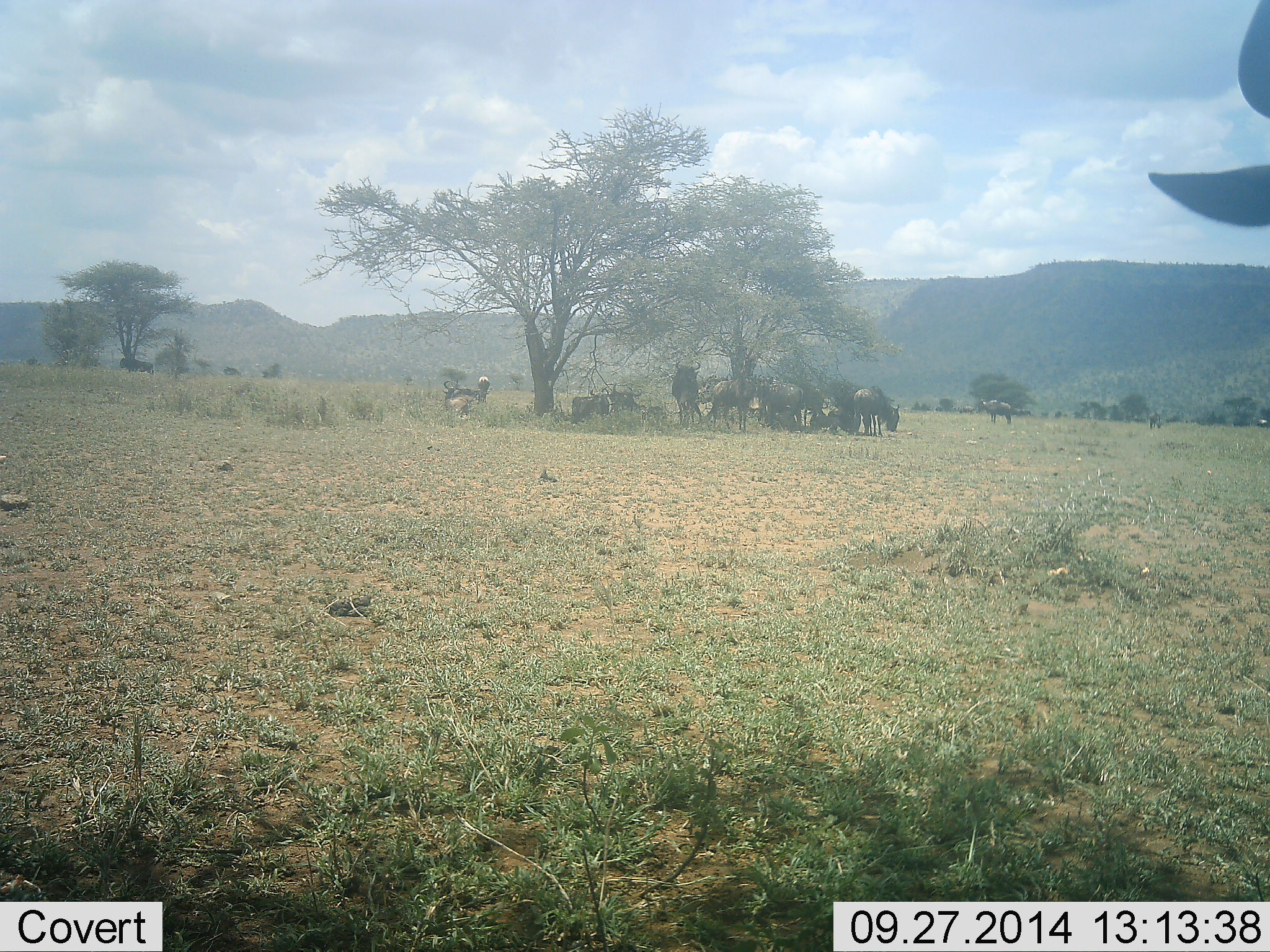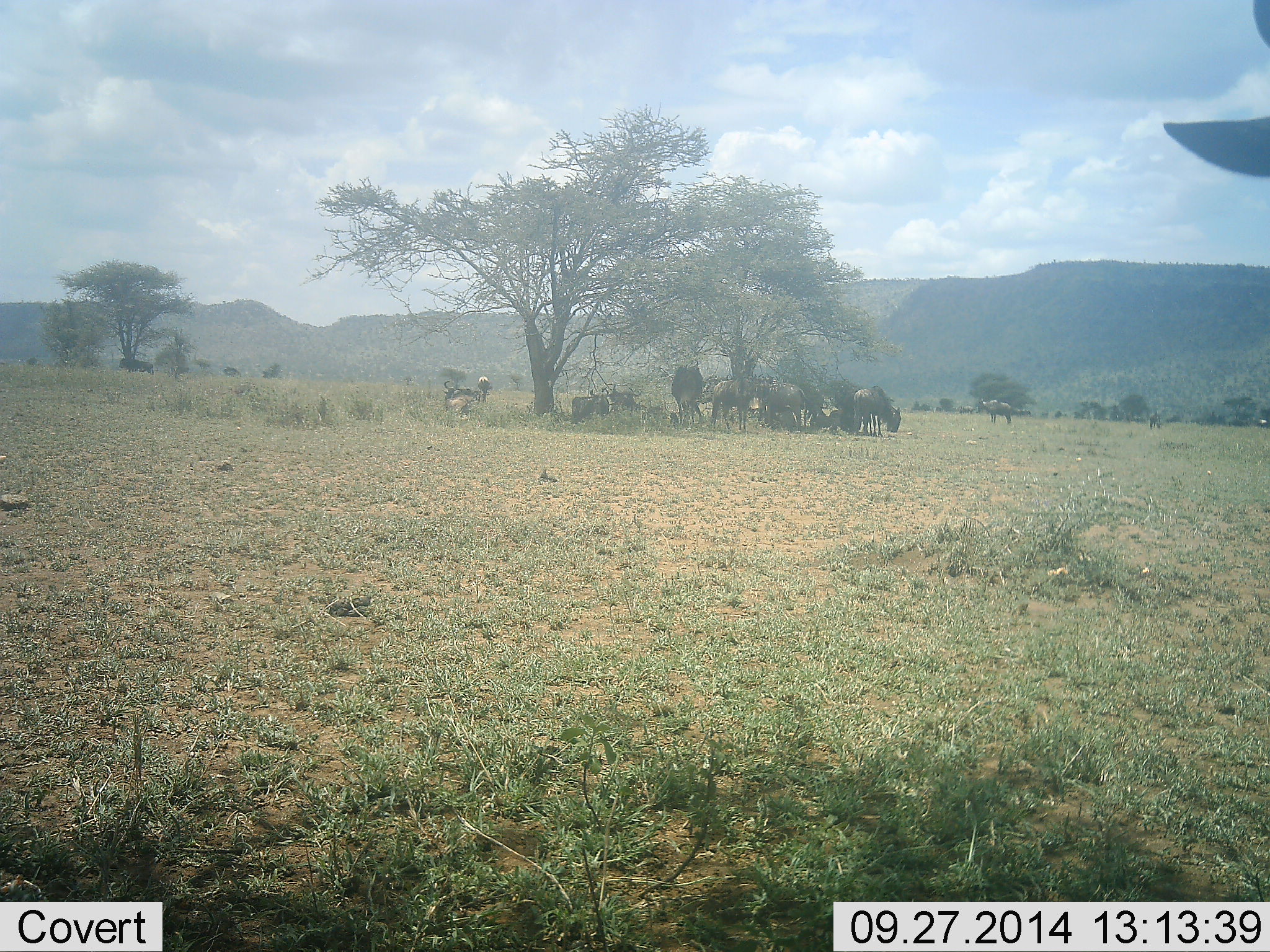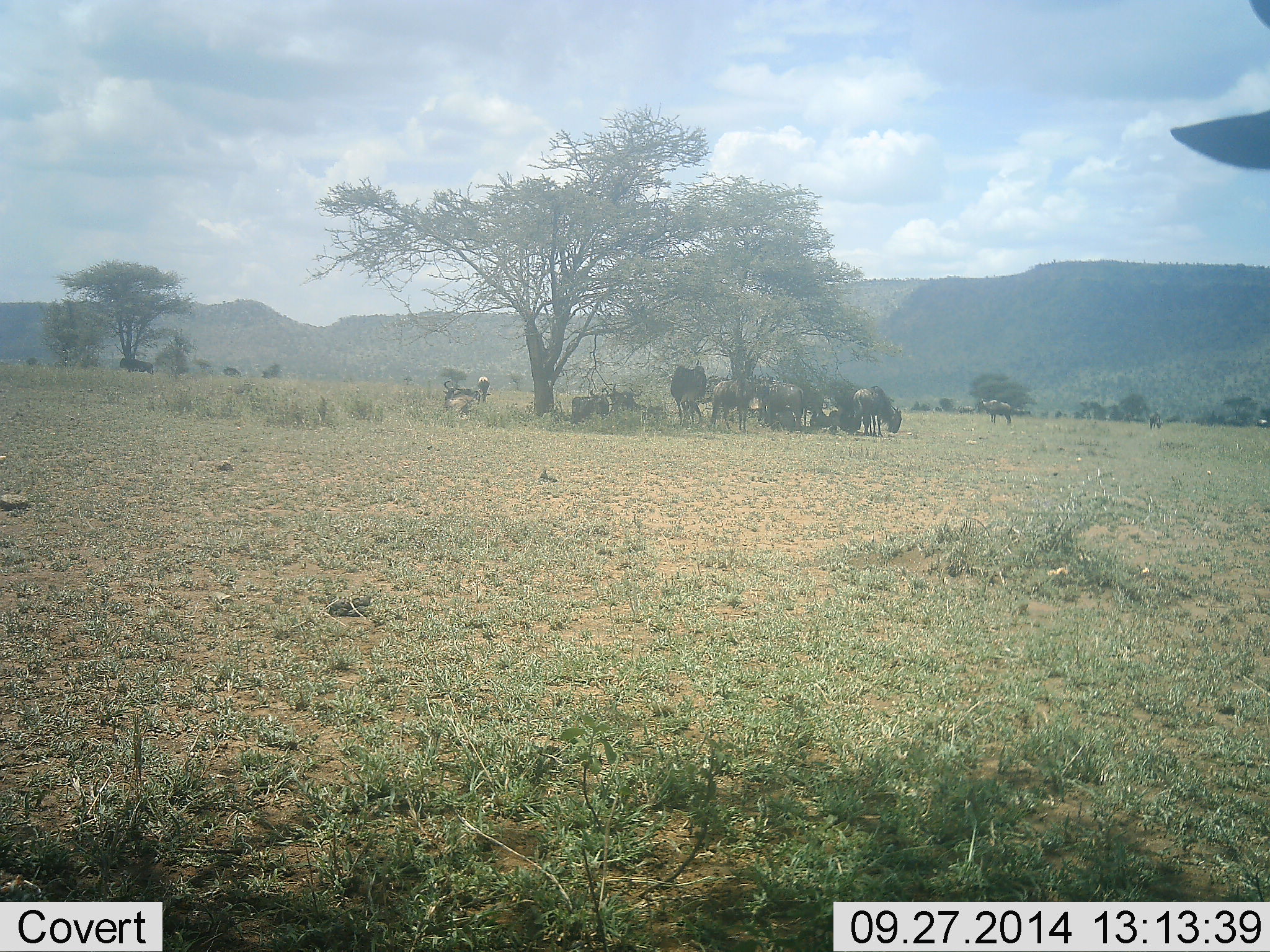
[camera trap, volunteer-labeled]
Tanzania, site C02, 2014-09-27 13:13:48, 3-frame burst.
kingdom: Animalia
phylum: Chordata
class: Mammalia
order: Artiodactyla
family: Bovidae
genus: Connochaetes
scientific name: Connochaetes taurinus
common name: blue wildebeest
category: wildebeest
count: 11-50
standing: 60%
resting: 70%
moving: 0%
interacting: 0%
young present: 0%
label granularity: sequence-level